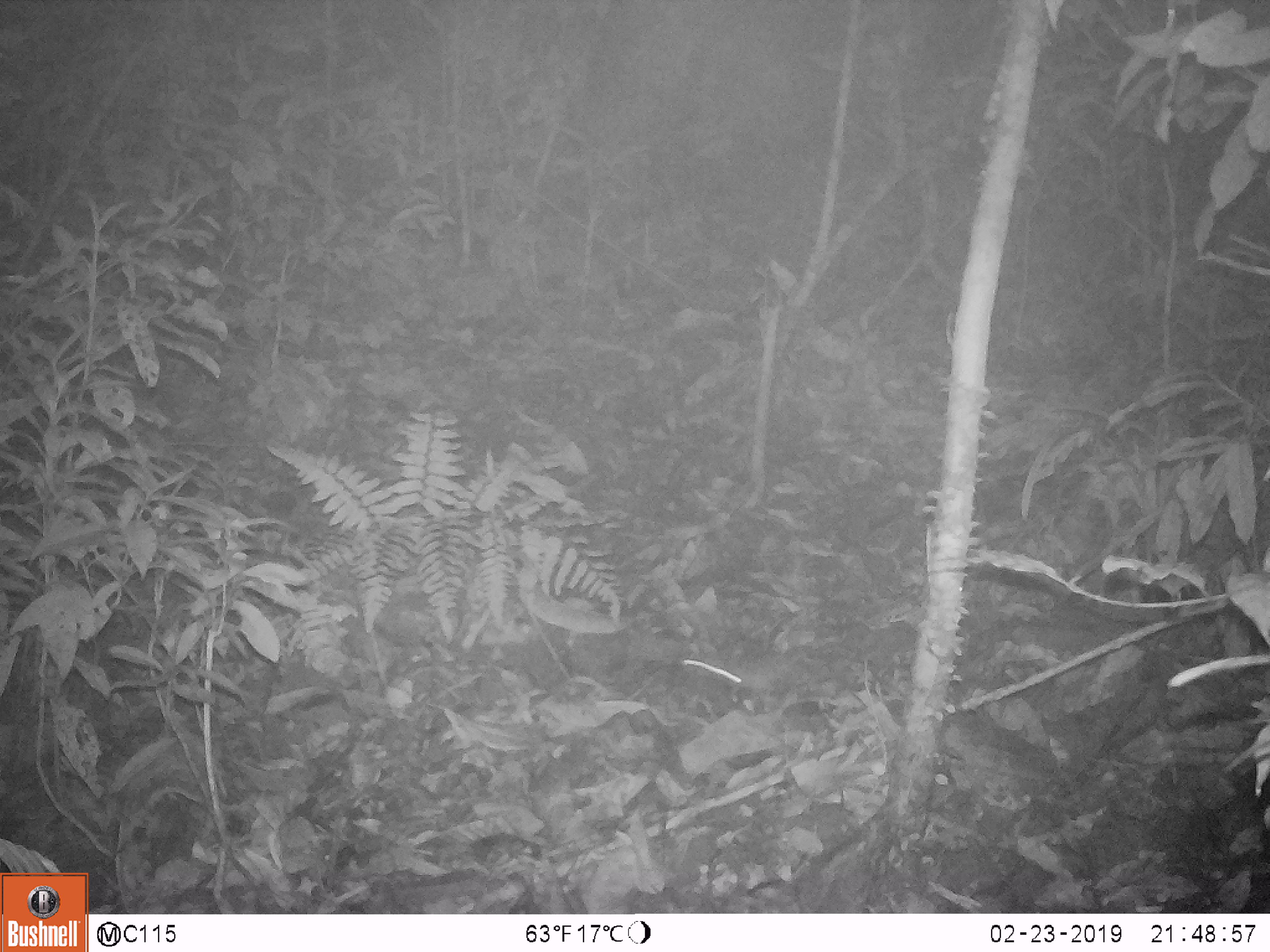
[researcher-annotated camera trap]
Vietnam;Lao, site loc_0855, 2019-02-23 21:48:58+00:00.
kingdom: Animalia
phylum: Chordata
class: Mammalia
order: Rodentia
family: Muridae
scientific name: Muridae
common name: old-world mice and rats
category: unidentified murid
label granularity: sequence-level